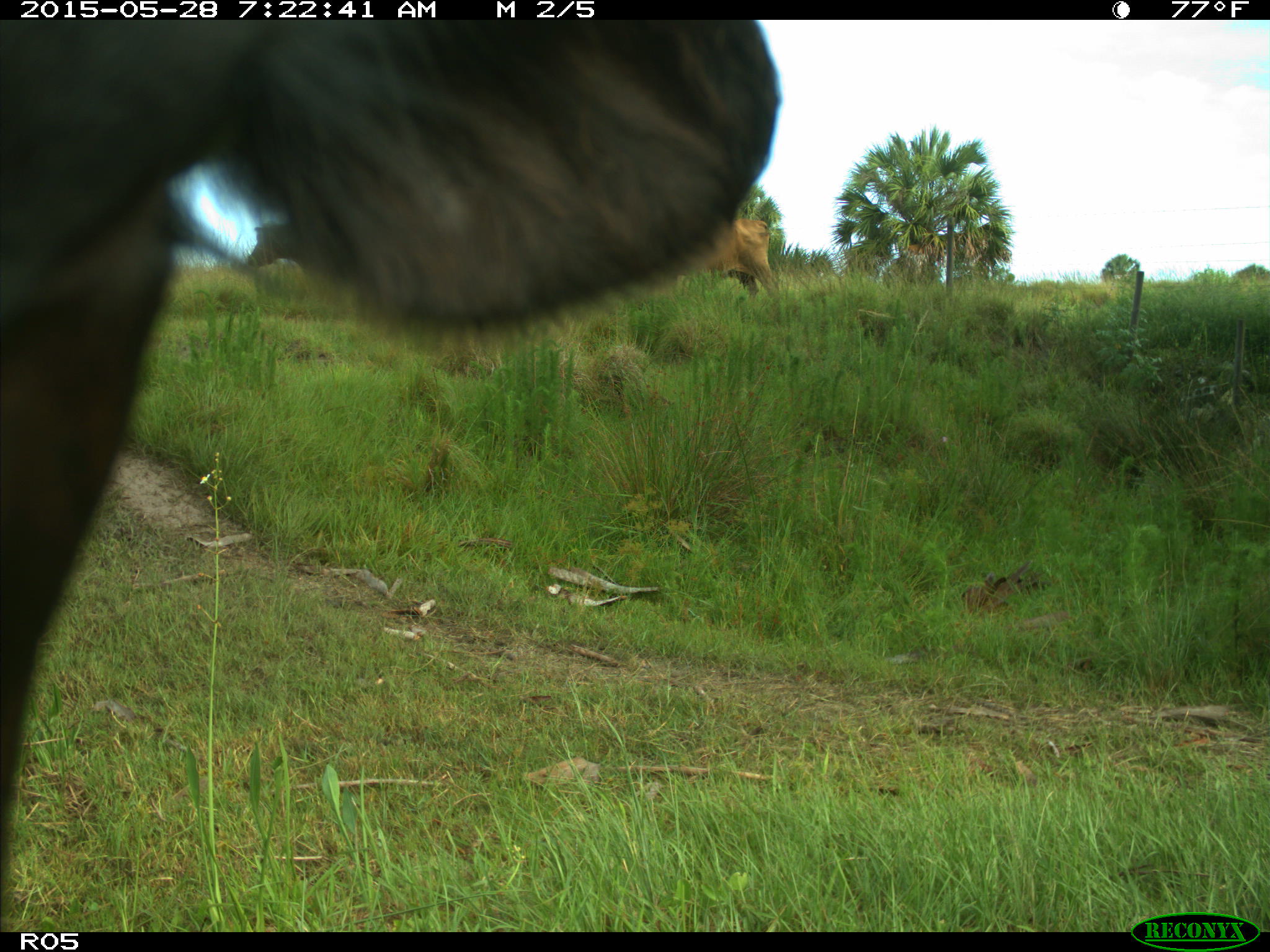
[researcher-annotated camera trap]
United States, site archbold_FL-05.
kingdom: Animalia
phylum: Chordata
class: Mammalia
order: Artiodactyla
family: Bovidae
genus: Bos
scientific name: Bos taurus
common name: domestic cow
Bos taurus (domestic cow).